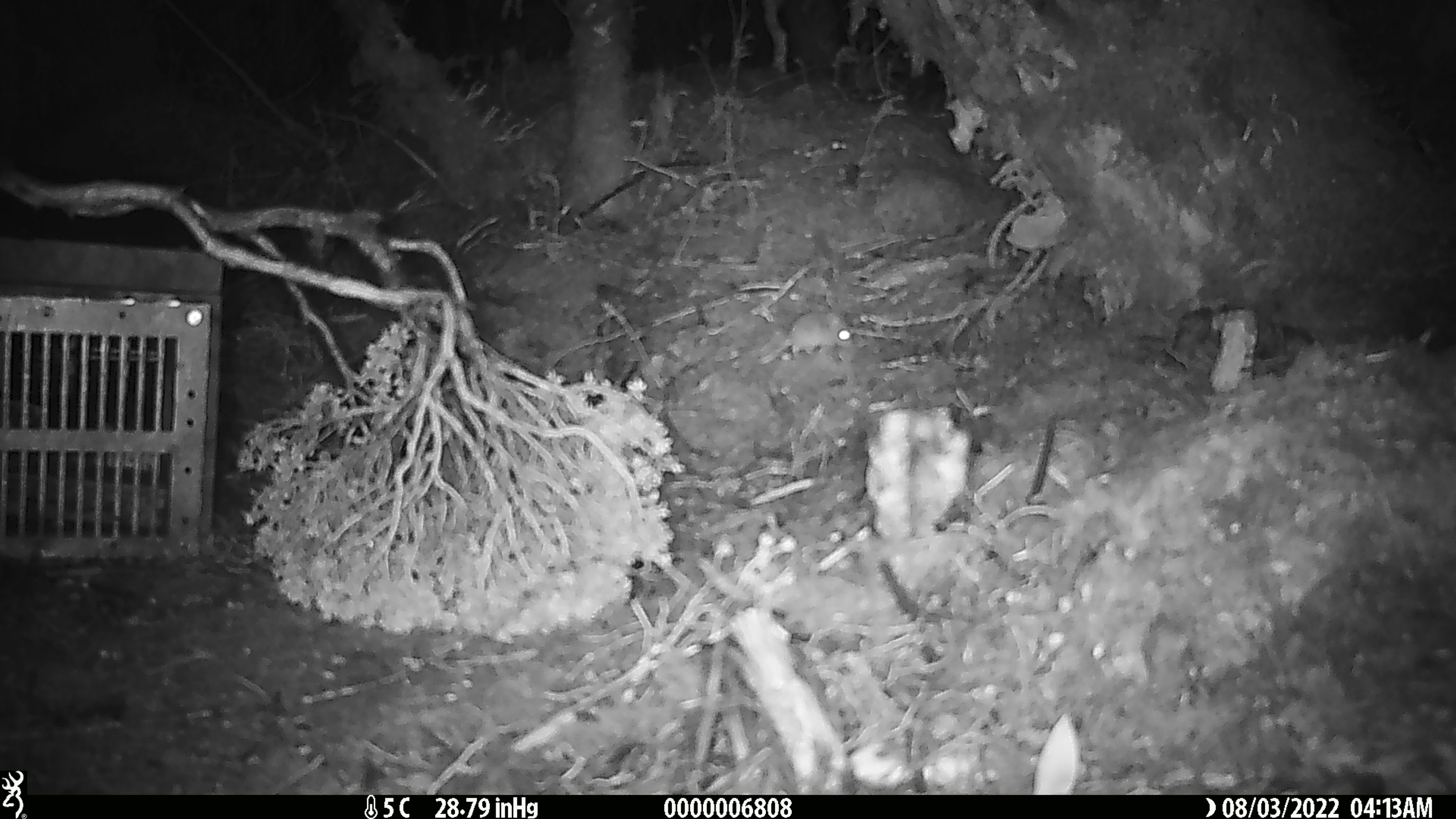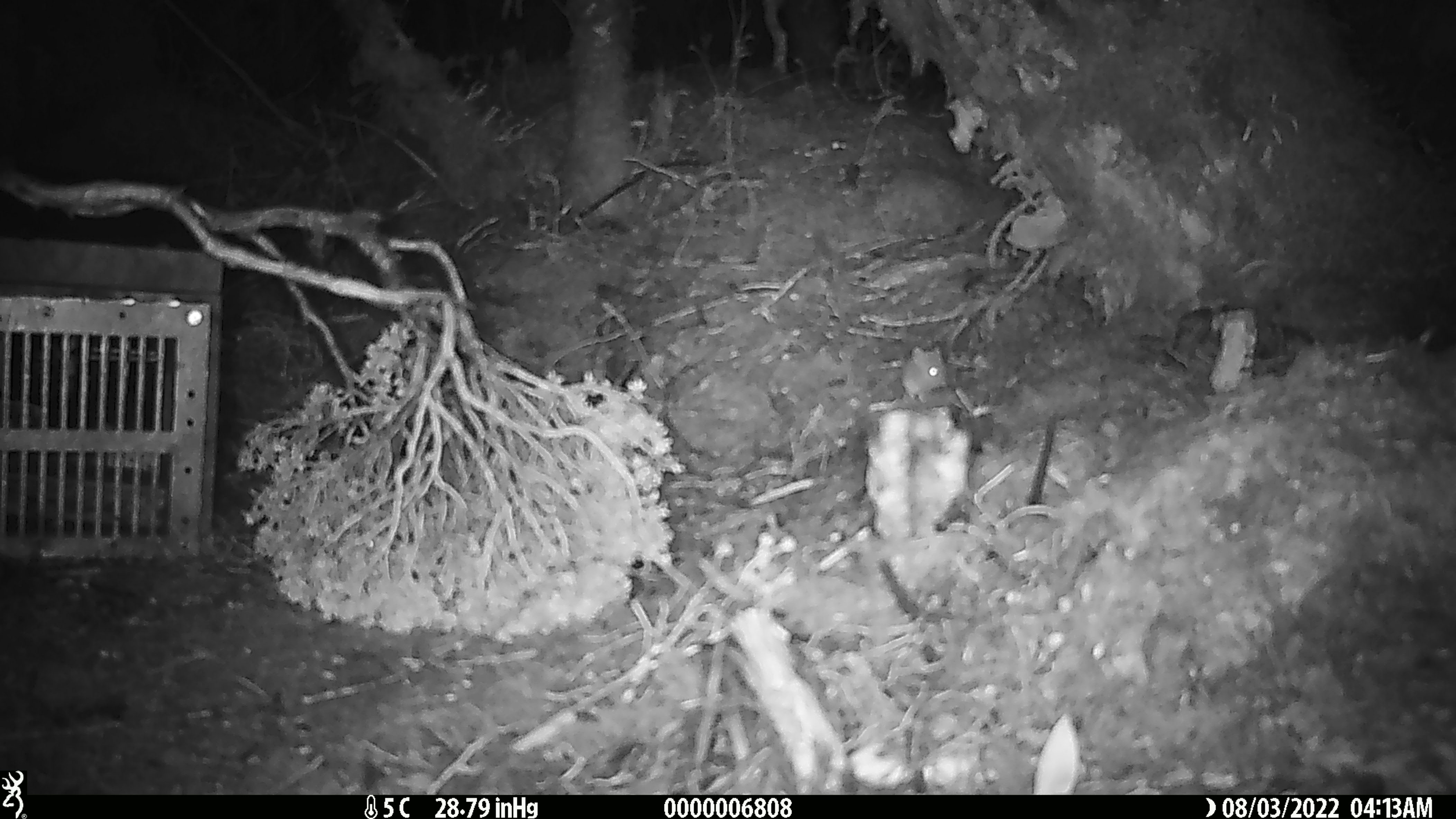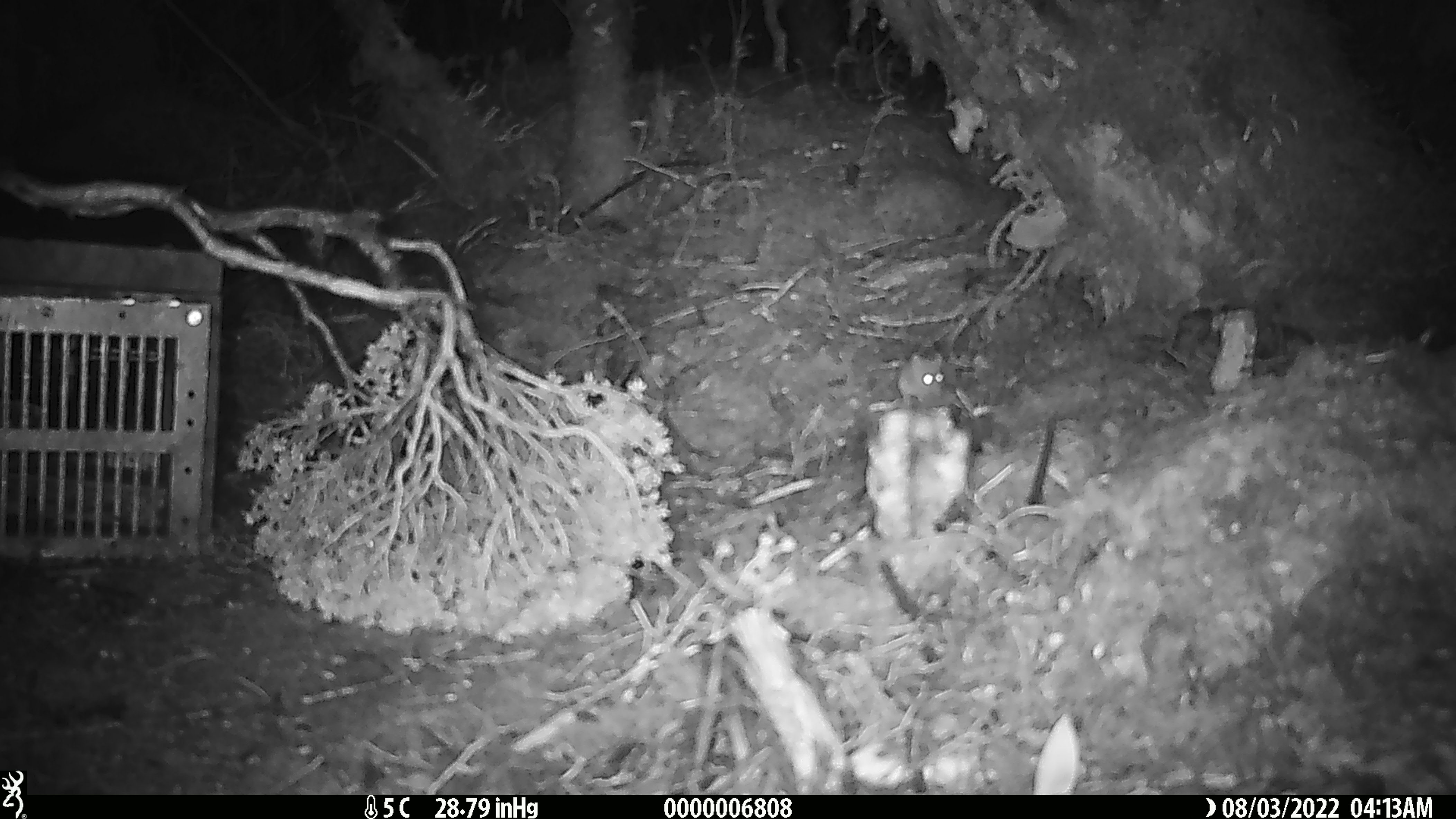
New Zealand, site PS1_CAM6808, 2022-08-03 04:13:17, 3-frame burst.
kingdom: Animalia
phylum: Chordata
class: Mammalia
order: Rodentia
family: Muridae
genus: Mus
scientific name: Mus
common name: mouse